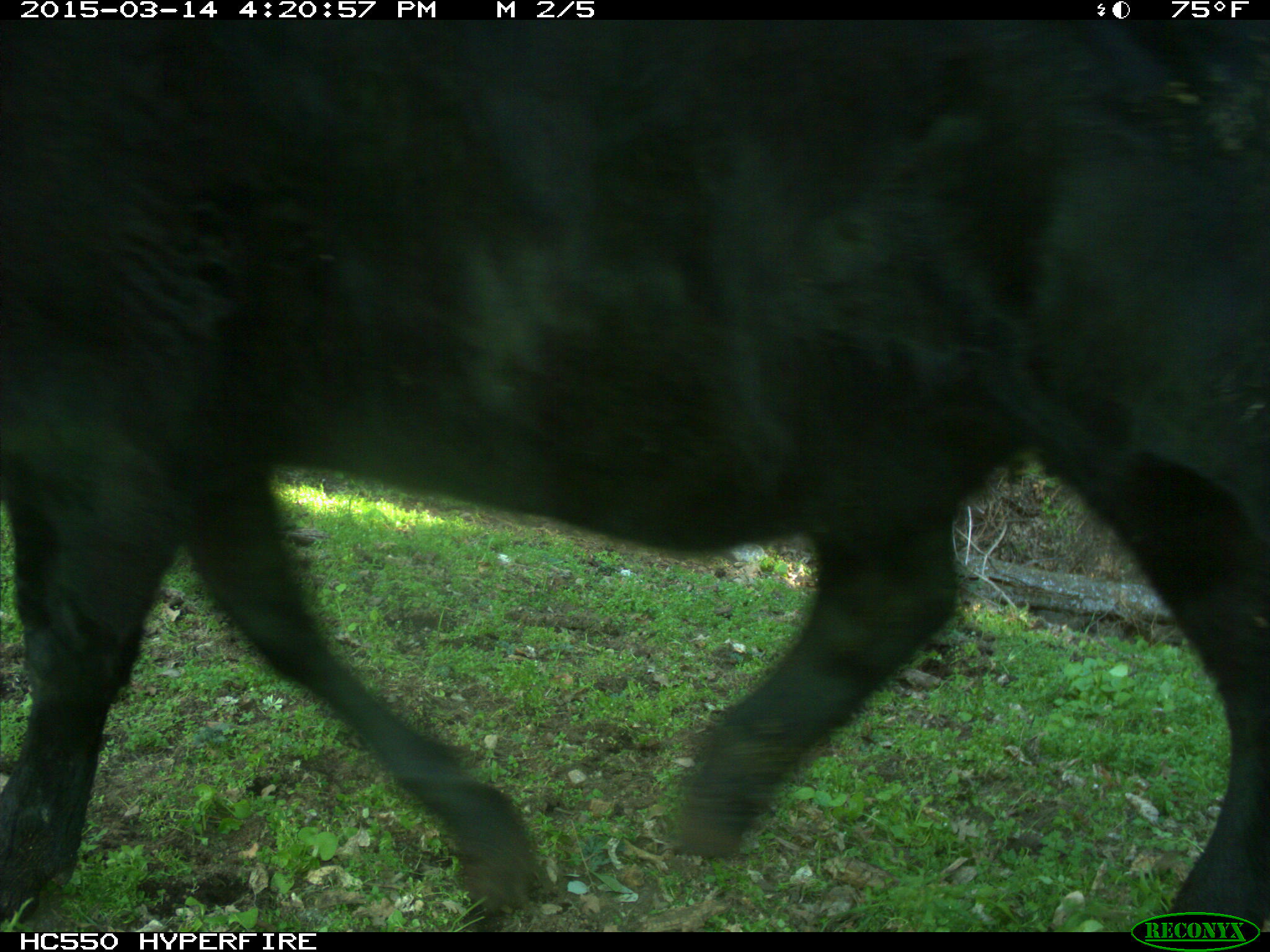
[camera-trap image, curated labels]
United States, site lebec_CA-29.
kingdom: Animalia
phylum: Chordata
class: Mammalia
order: Artiodactyla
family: Bovidae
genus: Bos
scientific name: Bos taurus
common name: domestic cow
Bos taurus (domestic cow).